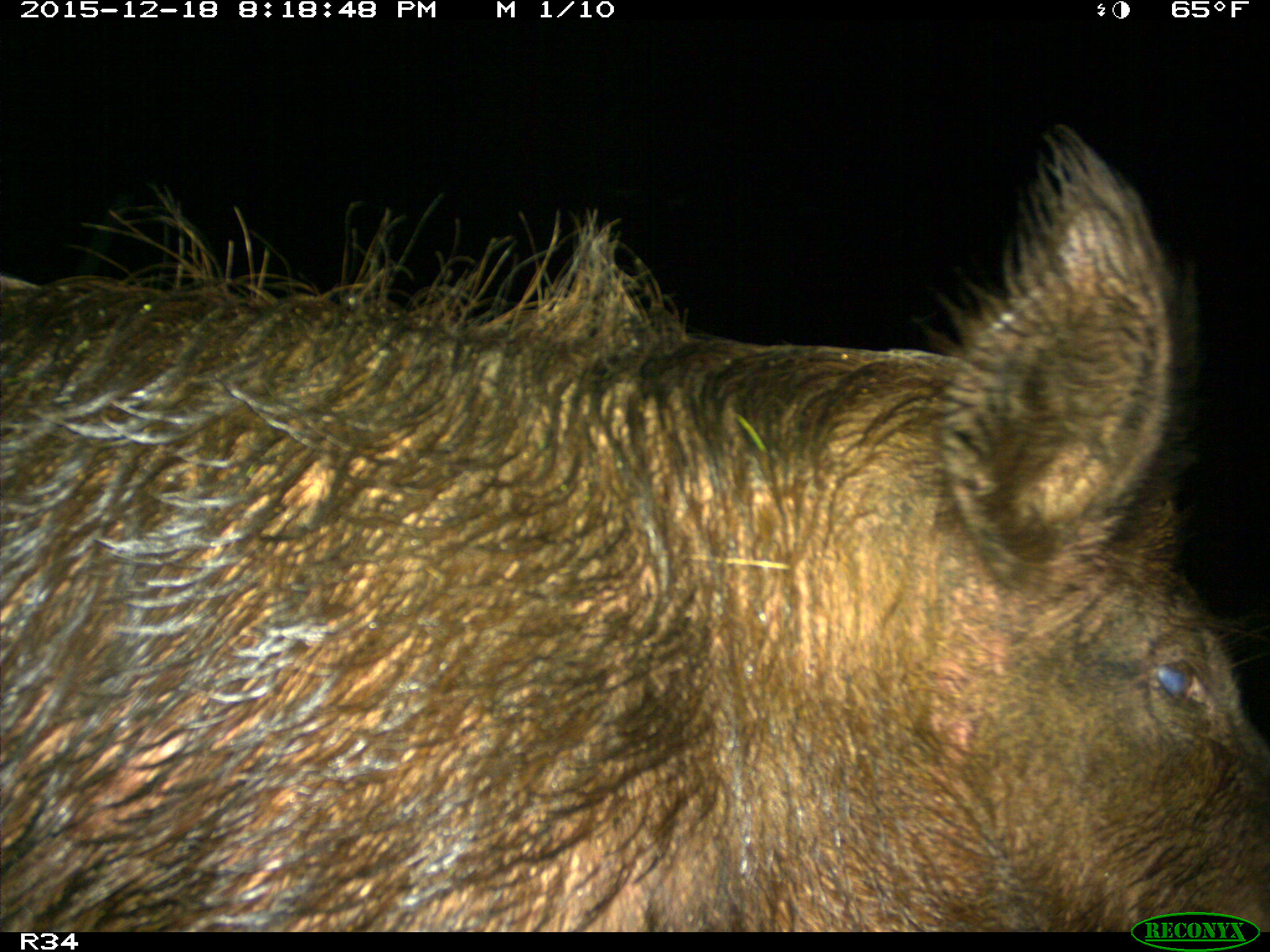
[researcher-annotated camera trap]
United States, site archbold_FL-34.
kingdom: Animalia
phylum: Chordata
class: Mammalia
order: Artiodactyla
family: Suidae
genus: Sus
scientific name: Sus scrofa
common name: wild boar